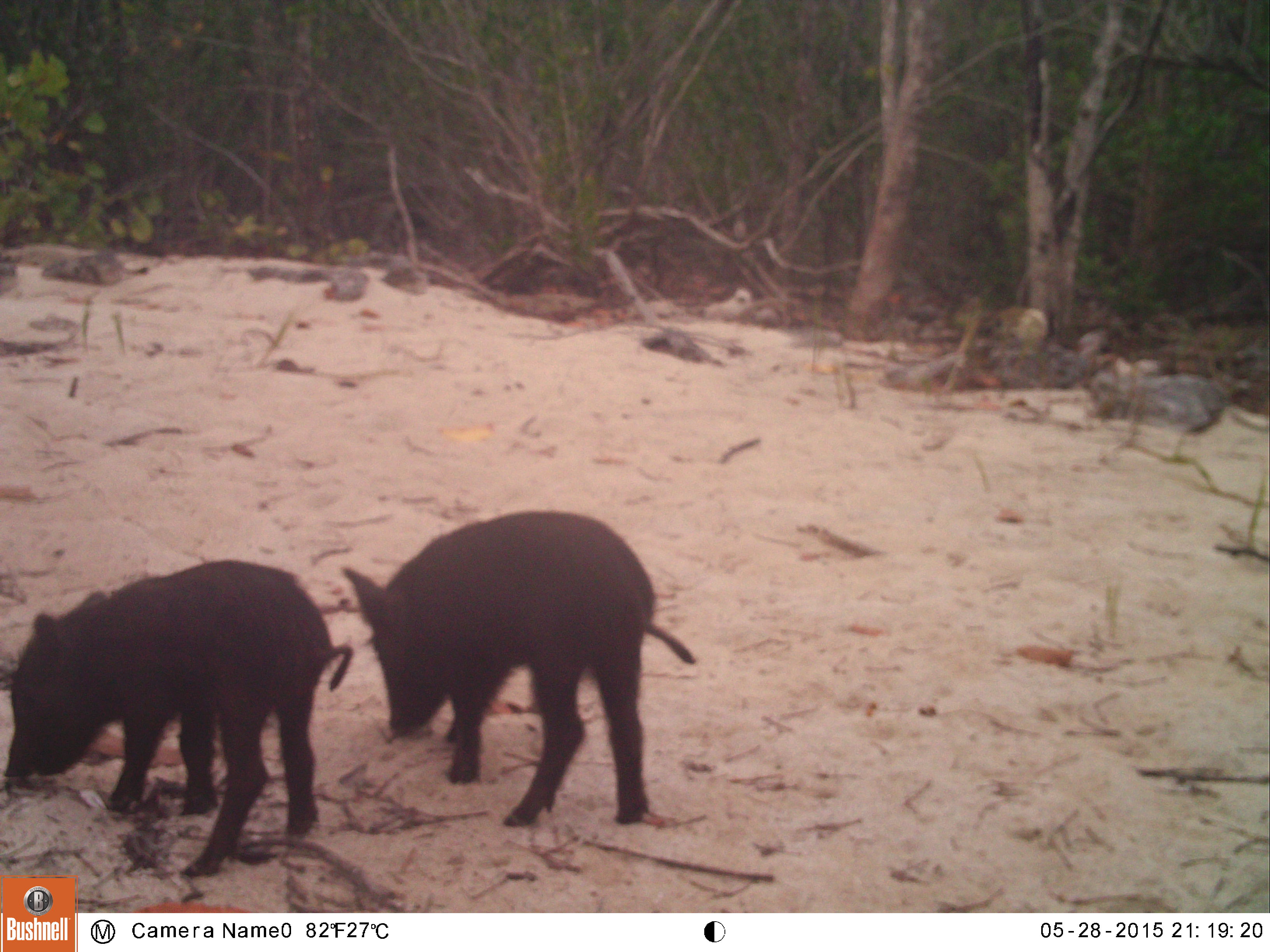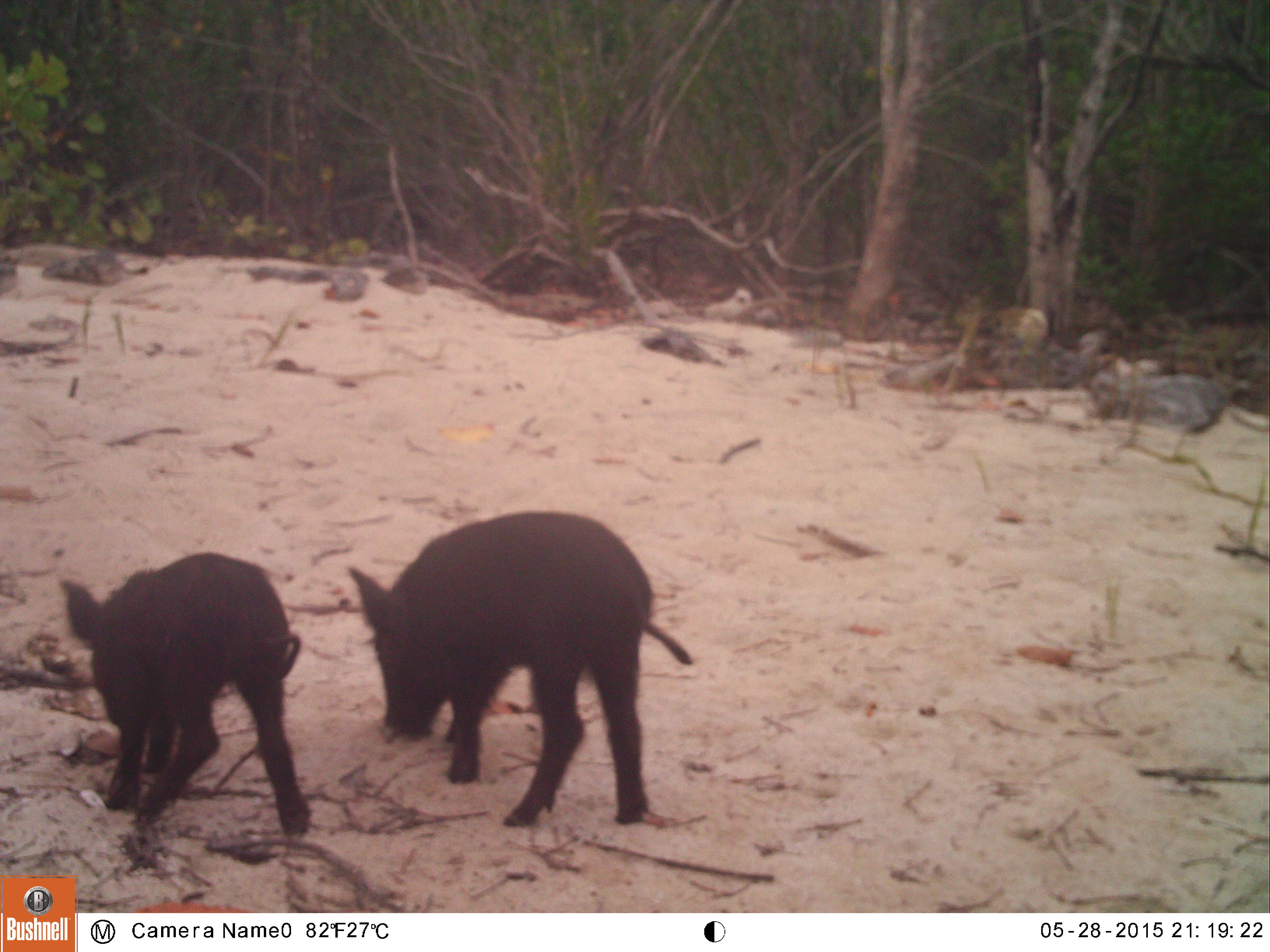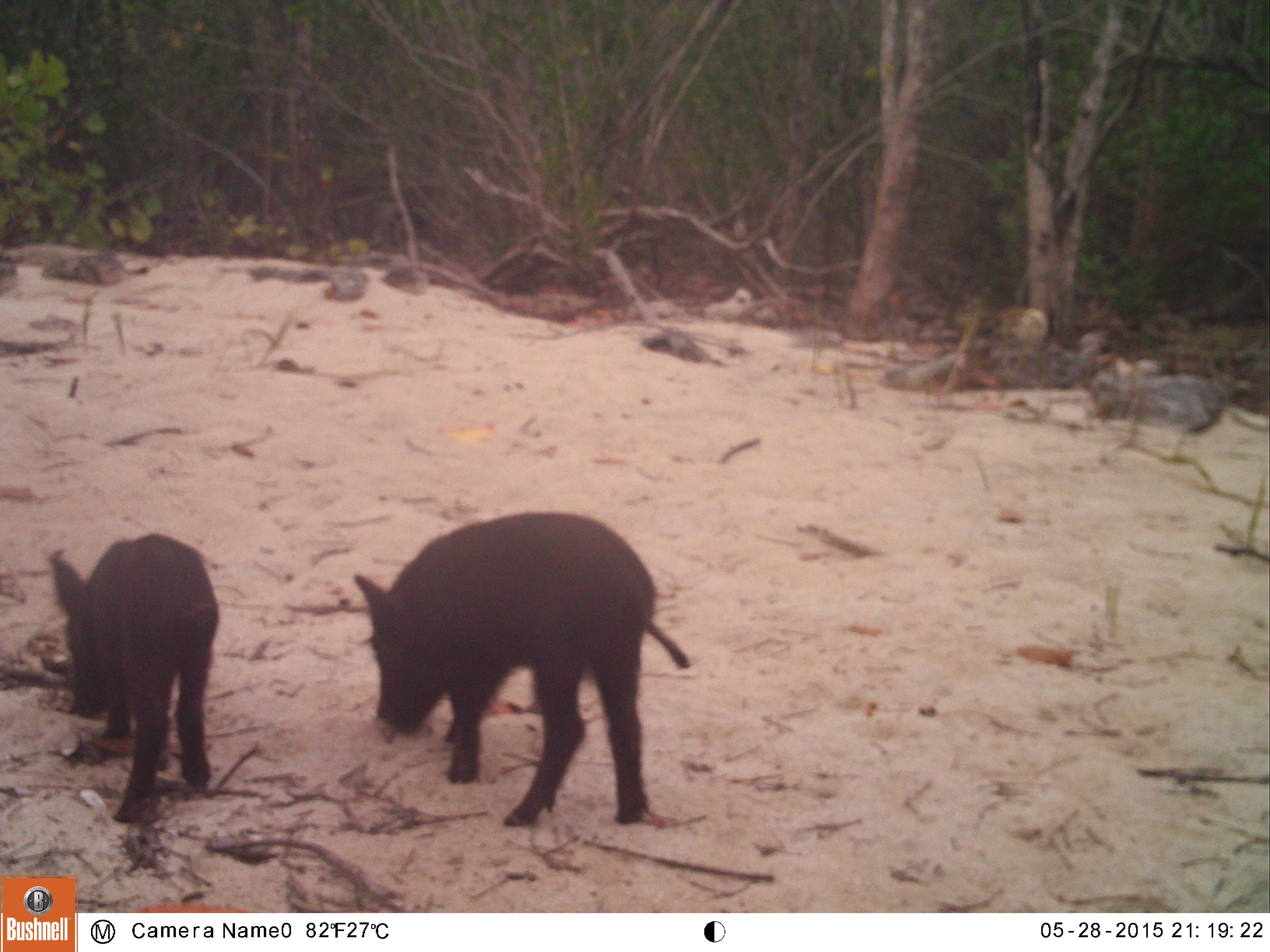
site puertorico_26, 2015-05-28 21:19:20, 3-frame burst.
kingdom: Animalia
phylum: Chordata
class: Mammalia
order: Artiodactyla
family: Suidae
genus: Sus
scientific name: Sus scrofa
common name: pig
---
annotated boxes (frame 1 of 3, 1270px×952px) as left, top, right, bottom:
pig: 0, 557, 361, 878; 342, 510, 695, 832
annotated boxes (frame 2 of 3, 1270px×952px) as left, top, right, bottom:
pig: 347, 509, 692, 834; 56, 551, 308, 839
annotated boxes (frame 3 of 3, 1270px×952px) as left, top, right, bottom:
pig: 345, 508, 693, 836; 42, 534, 216, 824